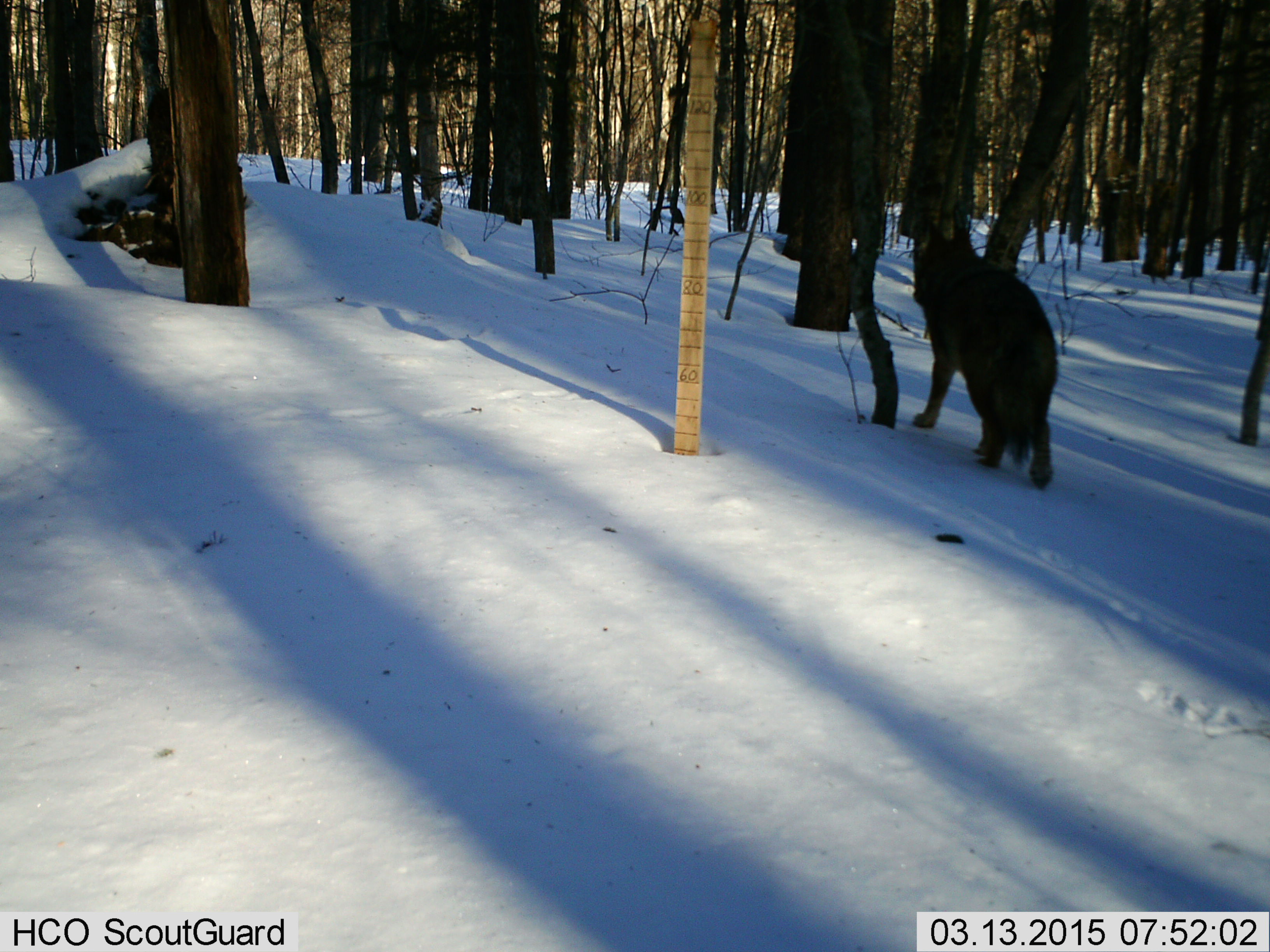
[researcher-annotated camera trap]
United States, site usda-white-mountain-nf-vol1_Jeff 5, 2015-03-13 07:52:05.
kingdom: Animalia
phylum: Chordata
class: Mammalia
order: Carnivora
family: Canidae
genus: Canis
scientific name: Canis latrans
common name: coyote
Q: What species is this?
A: Coyote (Canis latrans).